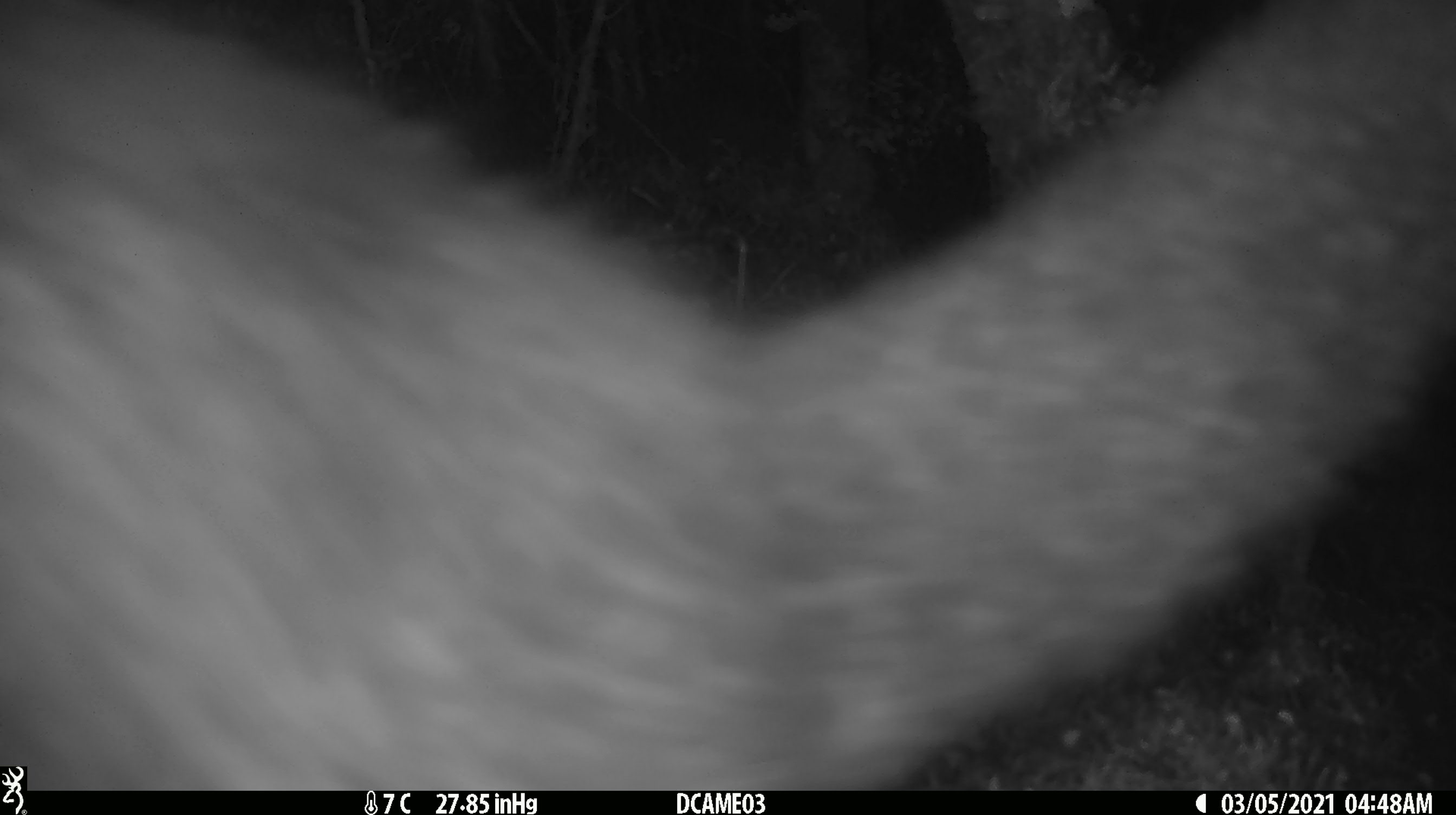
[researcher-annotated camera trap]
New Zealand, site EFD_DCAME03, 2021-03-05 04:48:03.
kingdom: Animalia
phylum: Chordata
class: Mammalia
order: Diprotodontia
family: Phalangeridae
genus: Trichosurus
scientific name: Trichosurus vulpecula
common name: common brushtail possum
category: possum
Possum (common brushtail possum) (Trichosurus vulpecula).